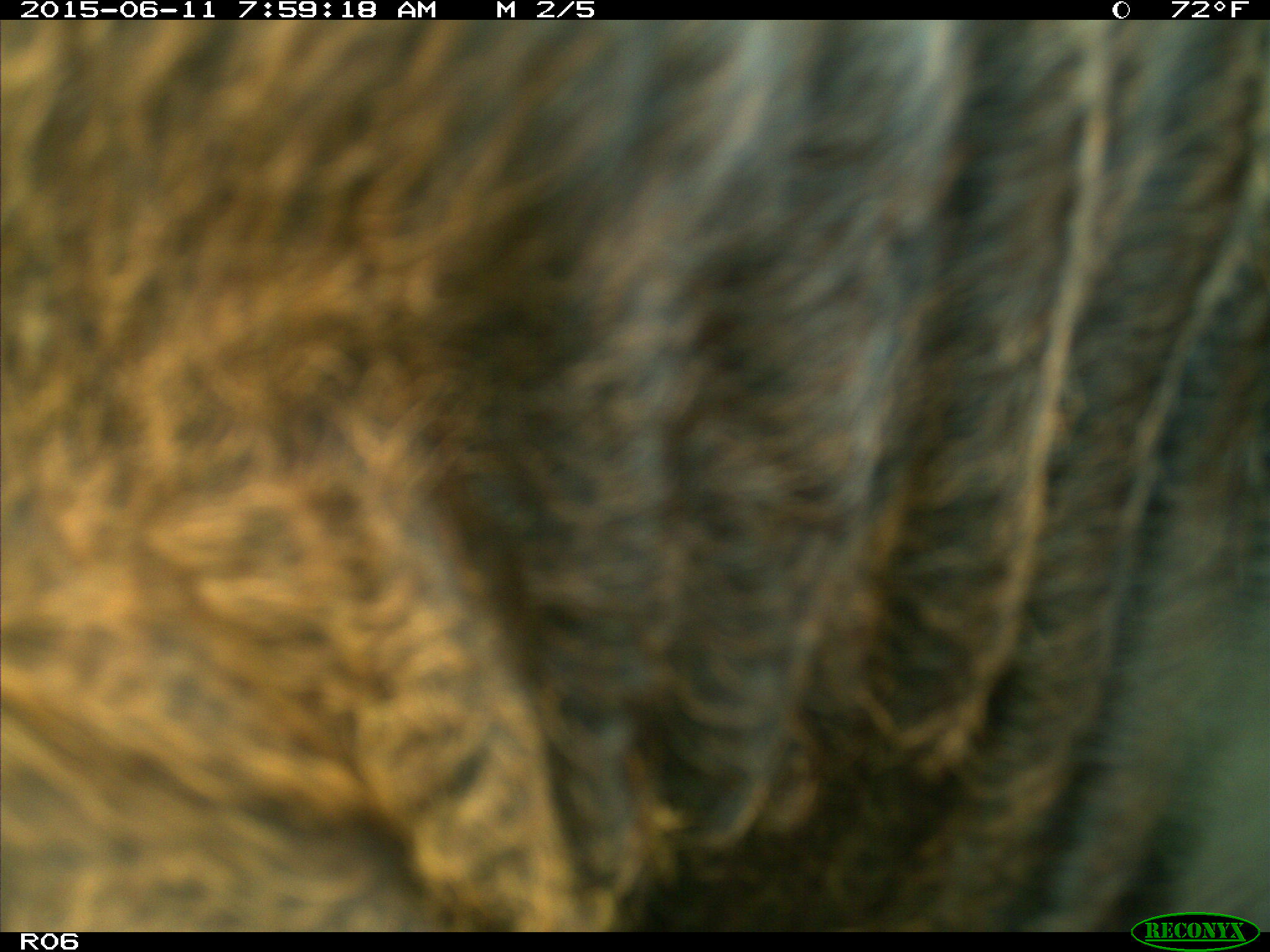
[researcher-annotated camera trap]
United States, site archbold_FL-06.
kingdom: Animalia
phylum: Chordata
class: Mammalia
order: Artiodactyla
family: Bovidae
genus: Bos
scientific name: Bos taurus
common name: domestic cow